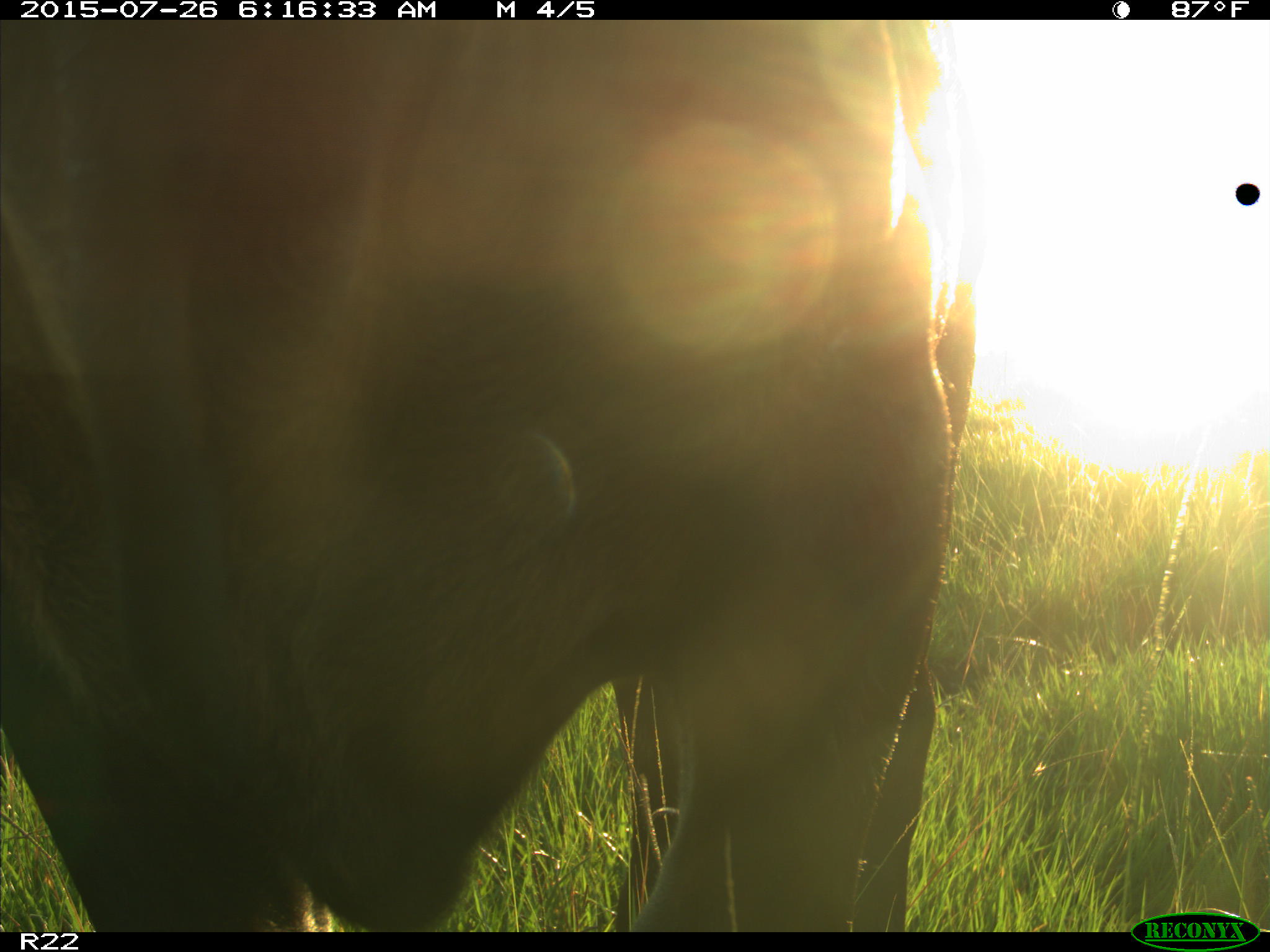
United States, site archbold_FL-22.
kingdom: Animalia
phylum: Chordata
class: Mammalia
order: Artiodactyla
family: Bovidae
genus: Bos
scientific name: Bos taurus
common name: domestic cow